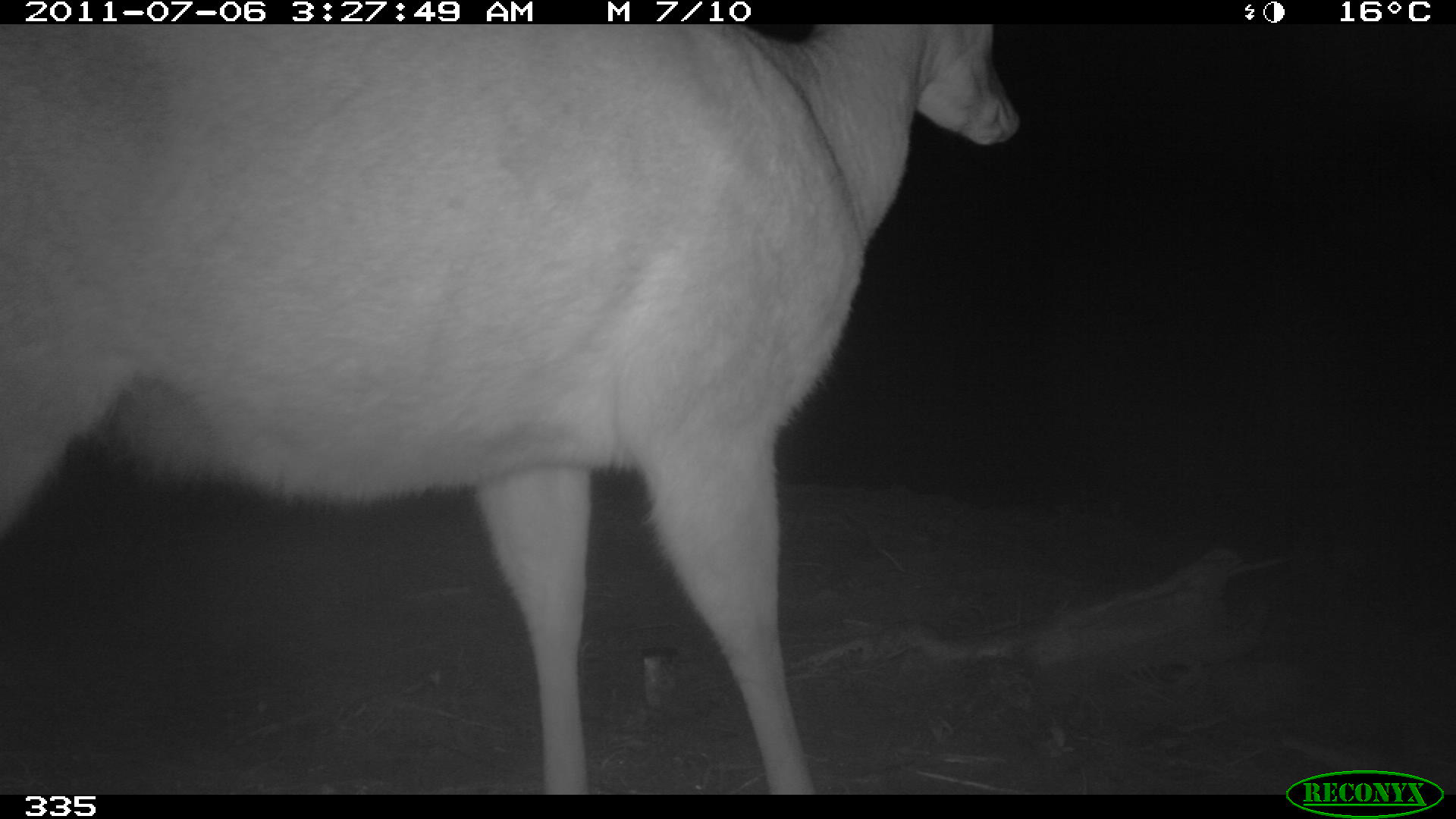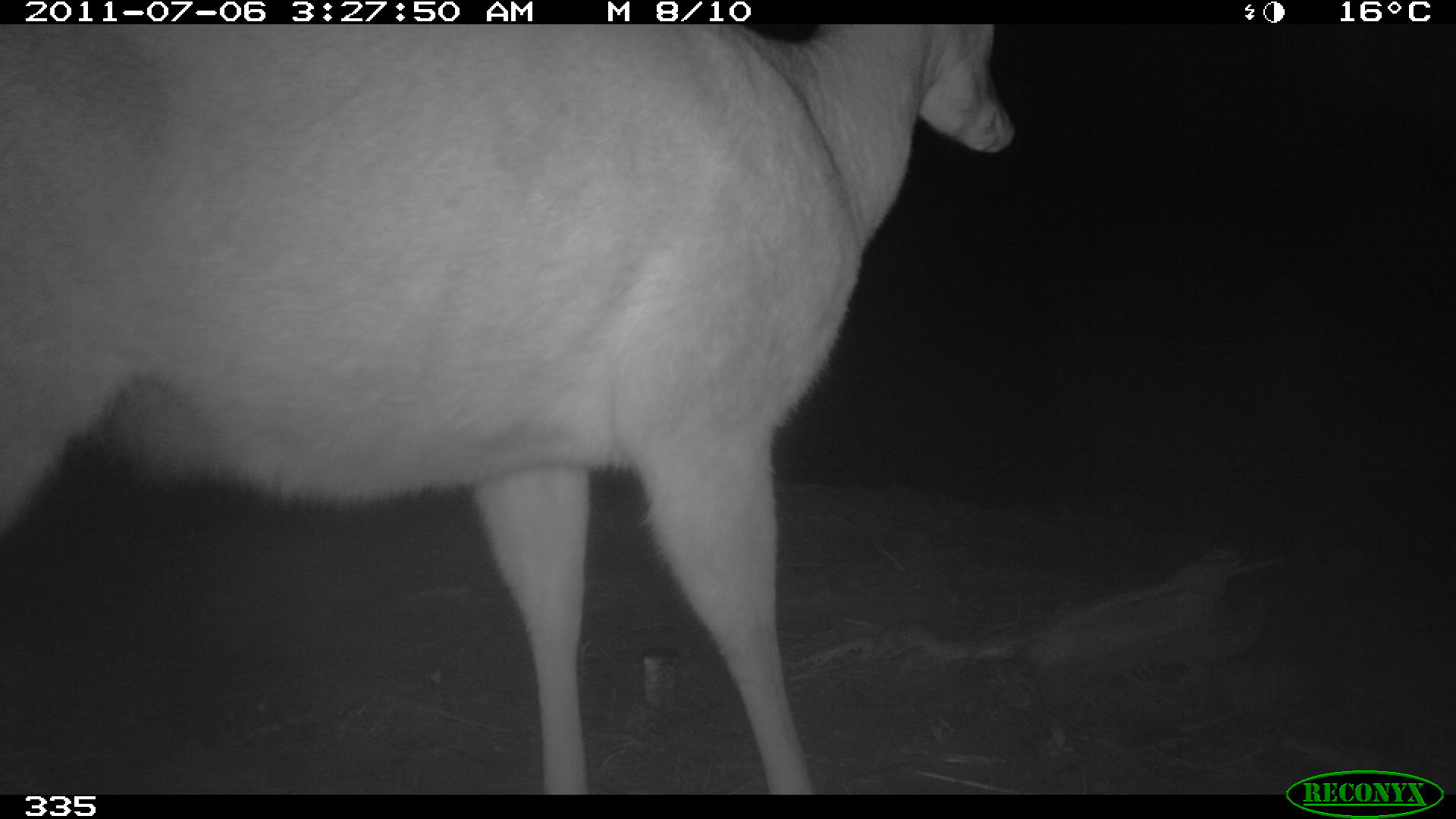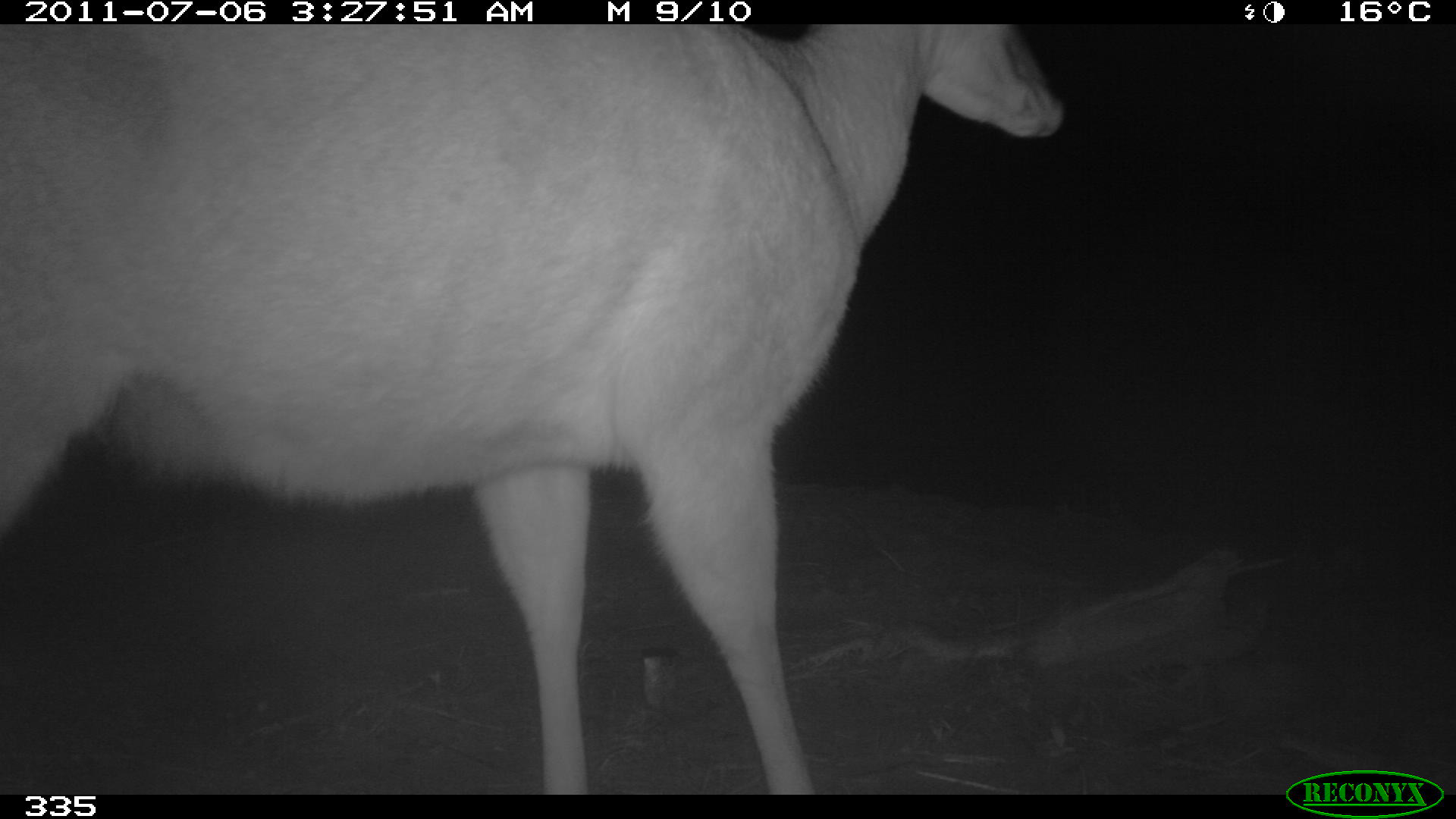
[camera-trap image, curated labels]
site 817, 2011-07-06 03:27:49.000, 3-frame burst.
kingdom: Animalia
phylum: Chordata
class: Mammalia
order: Artiodactyla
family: Cervidae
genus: Mazama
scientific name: Mazama americana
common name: red brocket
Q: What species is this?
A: Mazama americana (red brocket).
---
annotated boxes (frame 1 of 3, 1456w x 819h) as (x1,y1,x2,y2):
mazama americana: (1,24,1020,795)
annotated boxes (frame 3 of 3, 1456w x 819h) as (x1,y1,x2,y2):
mazama americana: (0,24,1064,795)